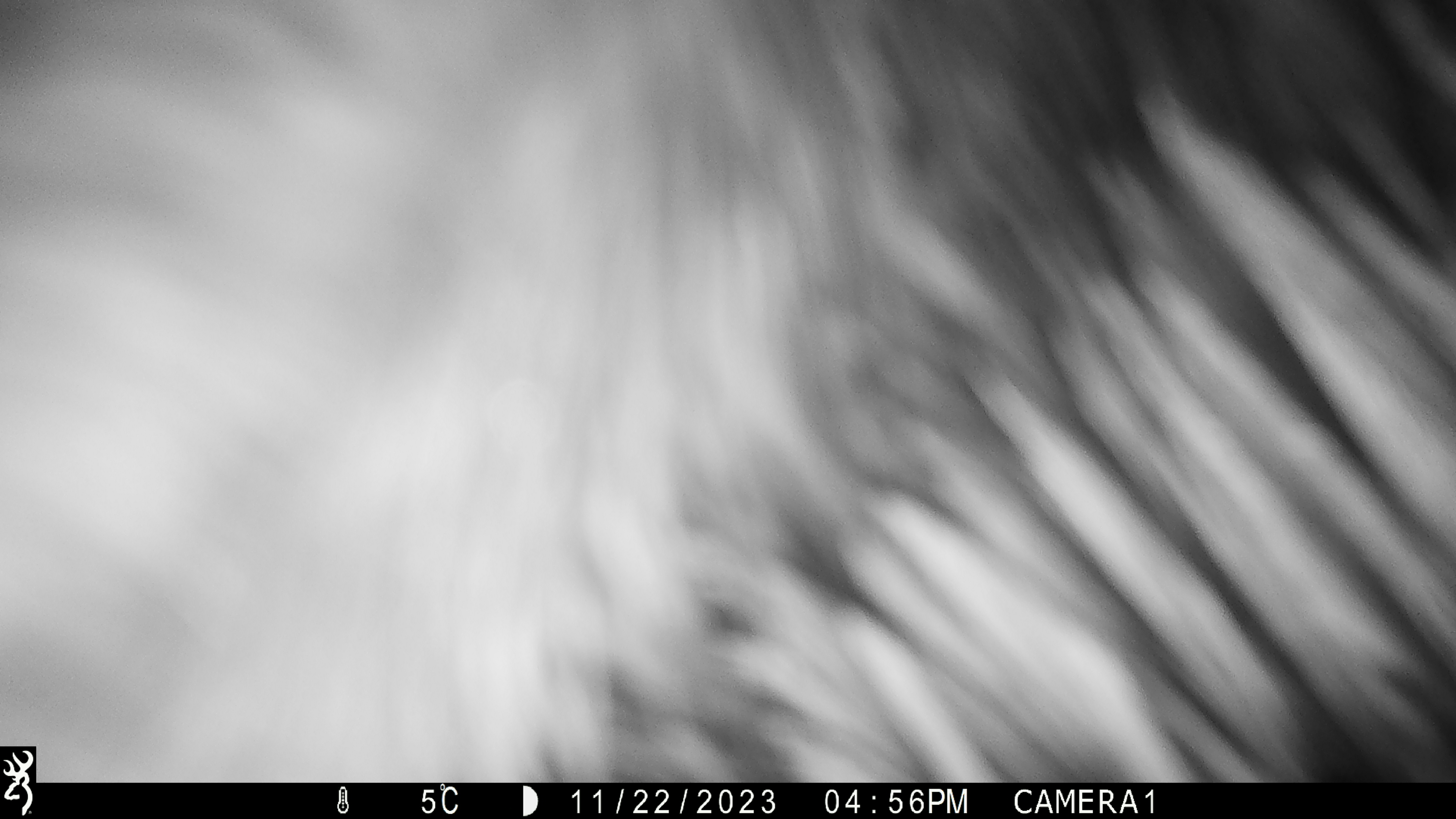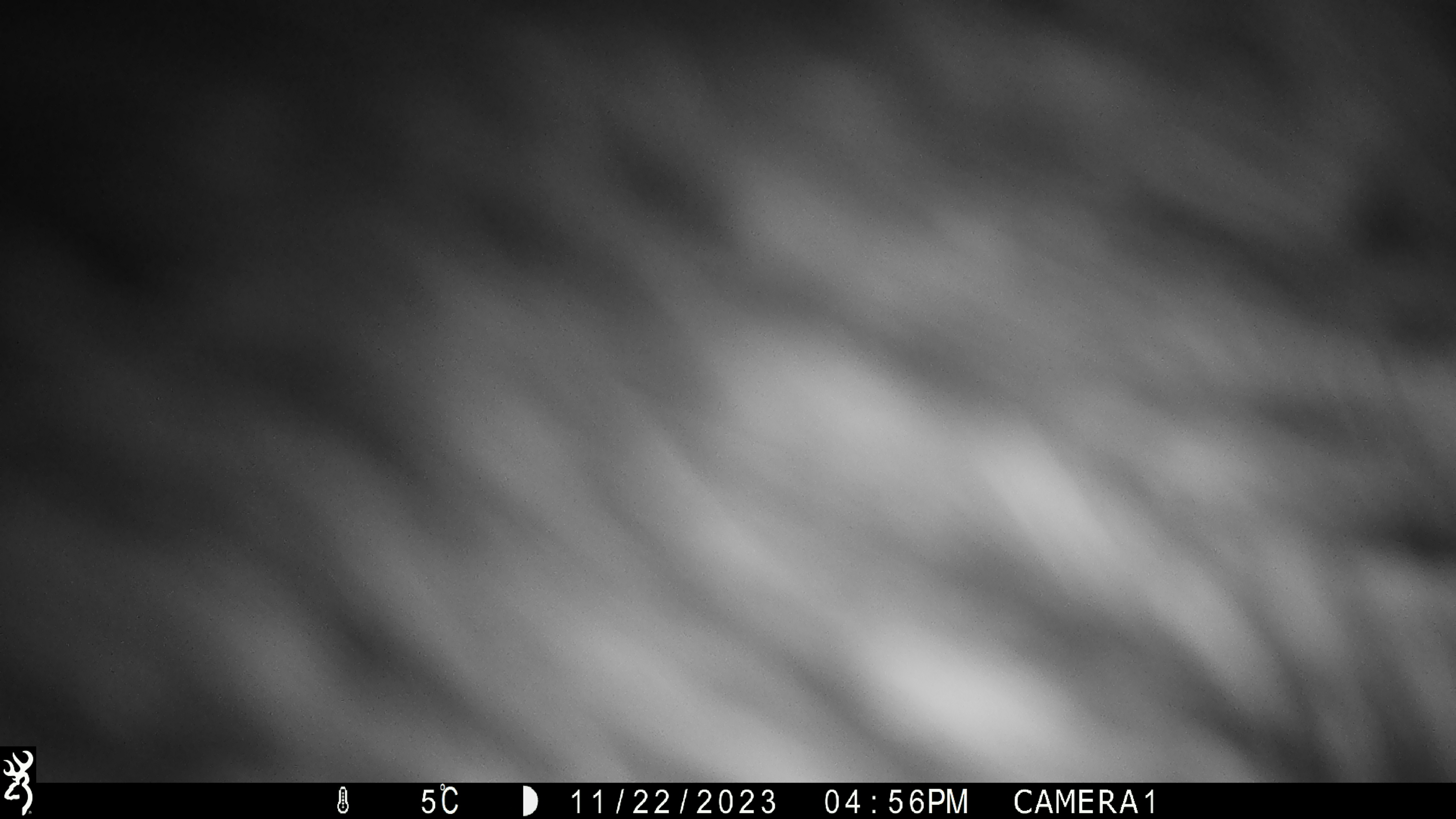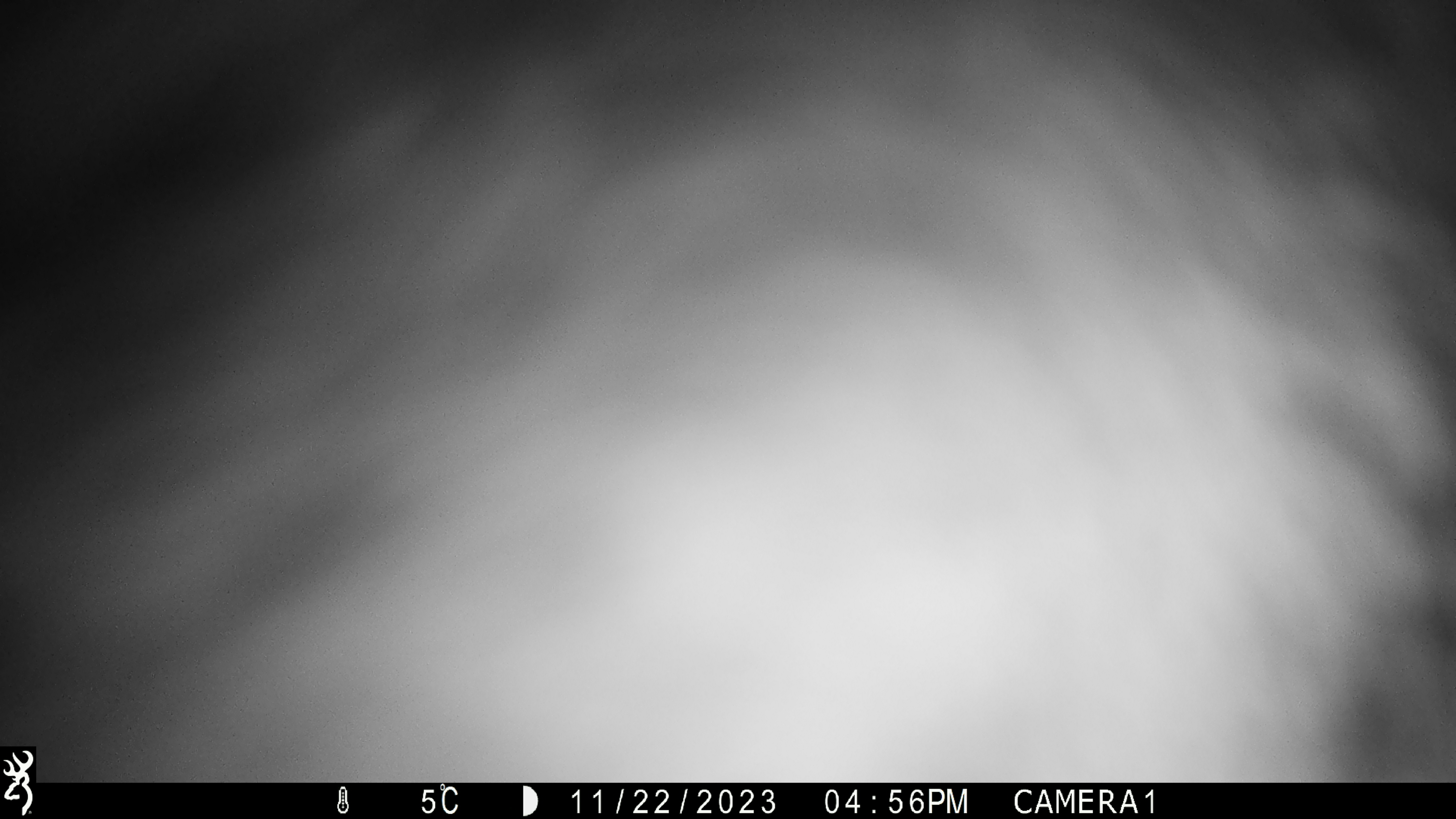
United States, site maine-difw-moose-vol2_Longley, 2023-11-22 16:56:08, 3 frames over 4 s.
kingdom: Animalia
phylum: Chordata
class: Mammalia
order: Artiodactyla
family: Cervidae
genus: Alces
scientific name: Alces alces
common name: moose